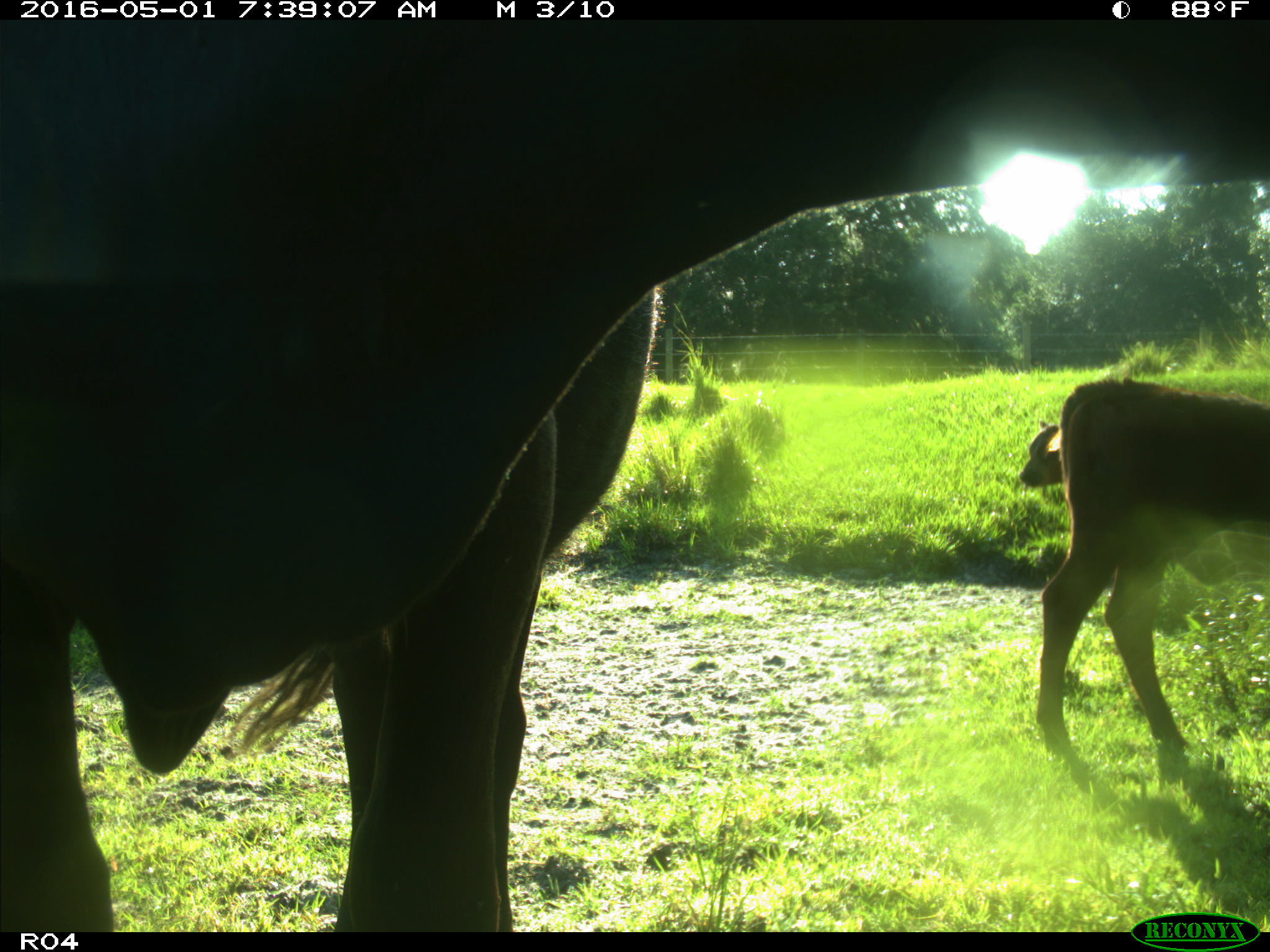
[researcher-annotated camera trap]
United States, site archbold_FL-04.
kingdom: Animalia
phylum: Chordata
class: Mammalia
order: Artiodactyla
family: Bovidae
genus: Bos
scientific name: Bos taurus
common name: domestic cow